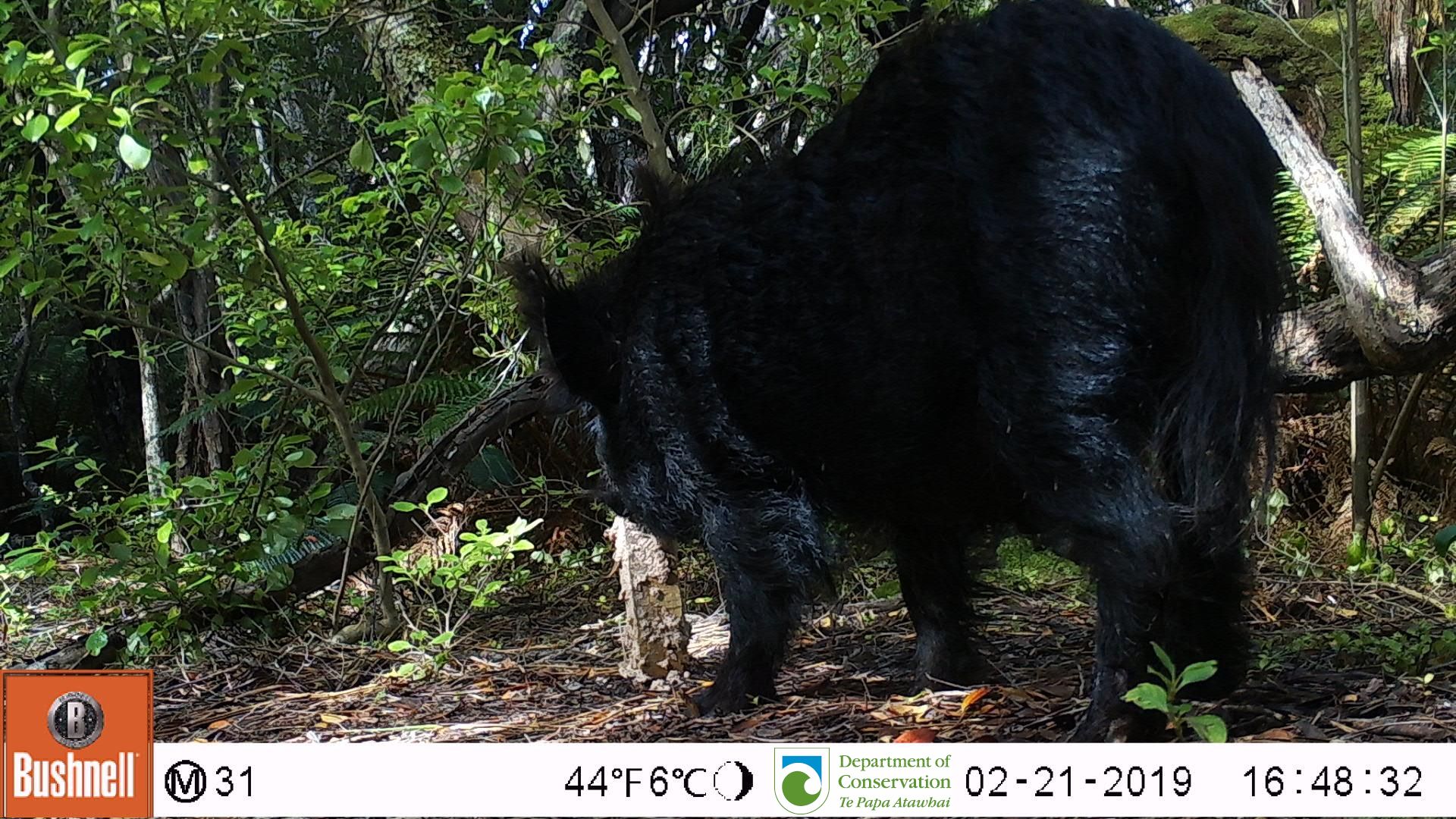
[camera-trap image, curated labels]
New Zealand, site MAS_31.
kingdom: Animalia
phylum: Chordata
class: Mammalia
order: Artiodactyla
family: Suidae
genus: Sus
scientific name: Sus scrofa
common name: pig